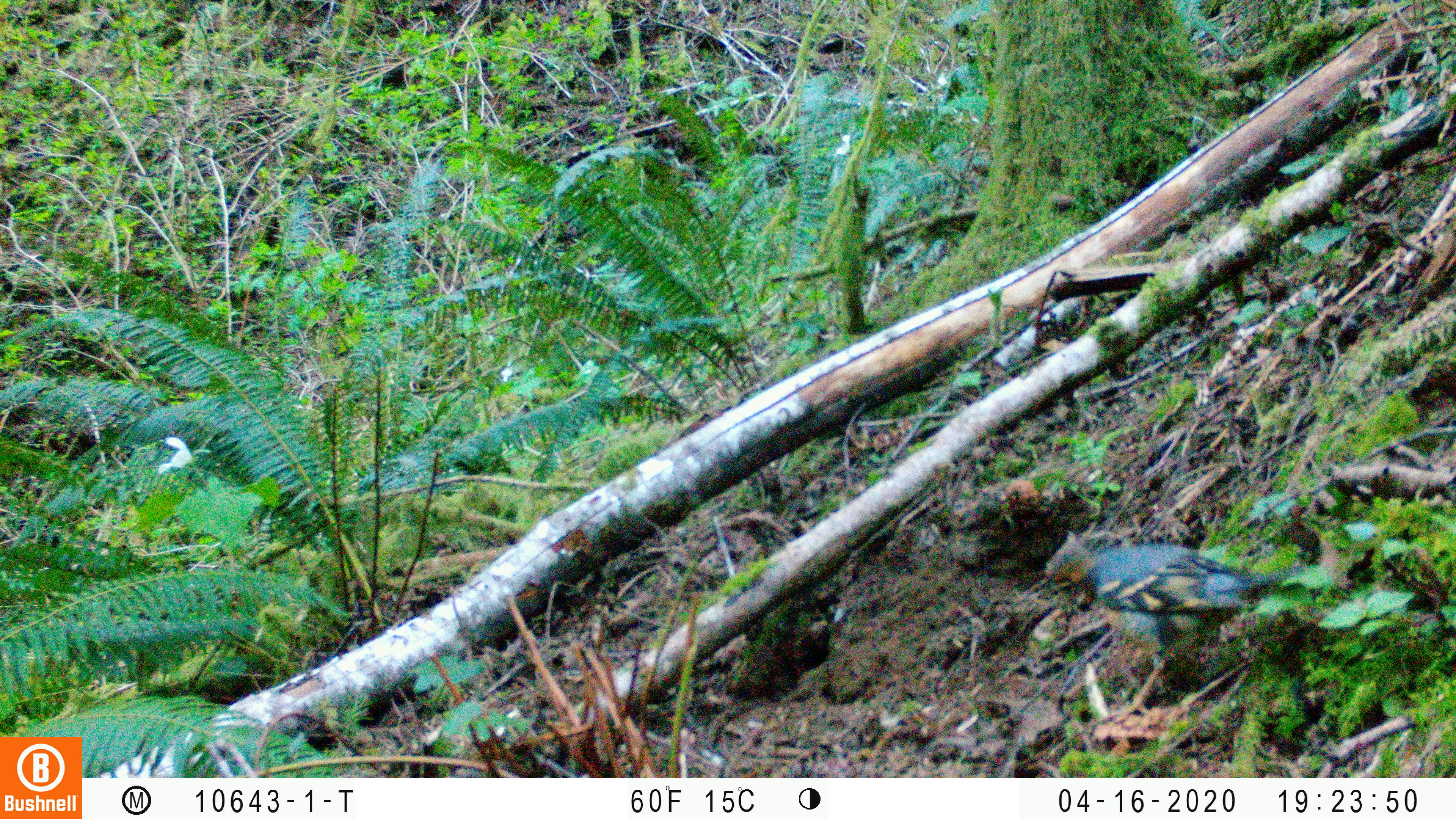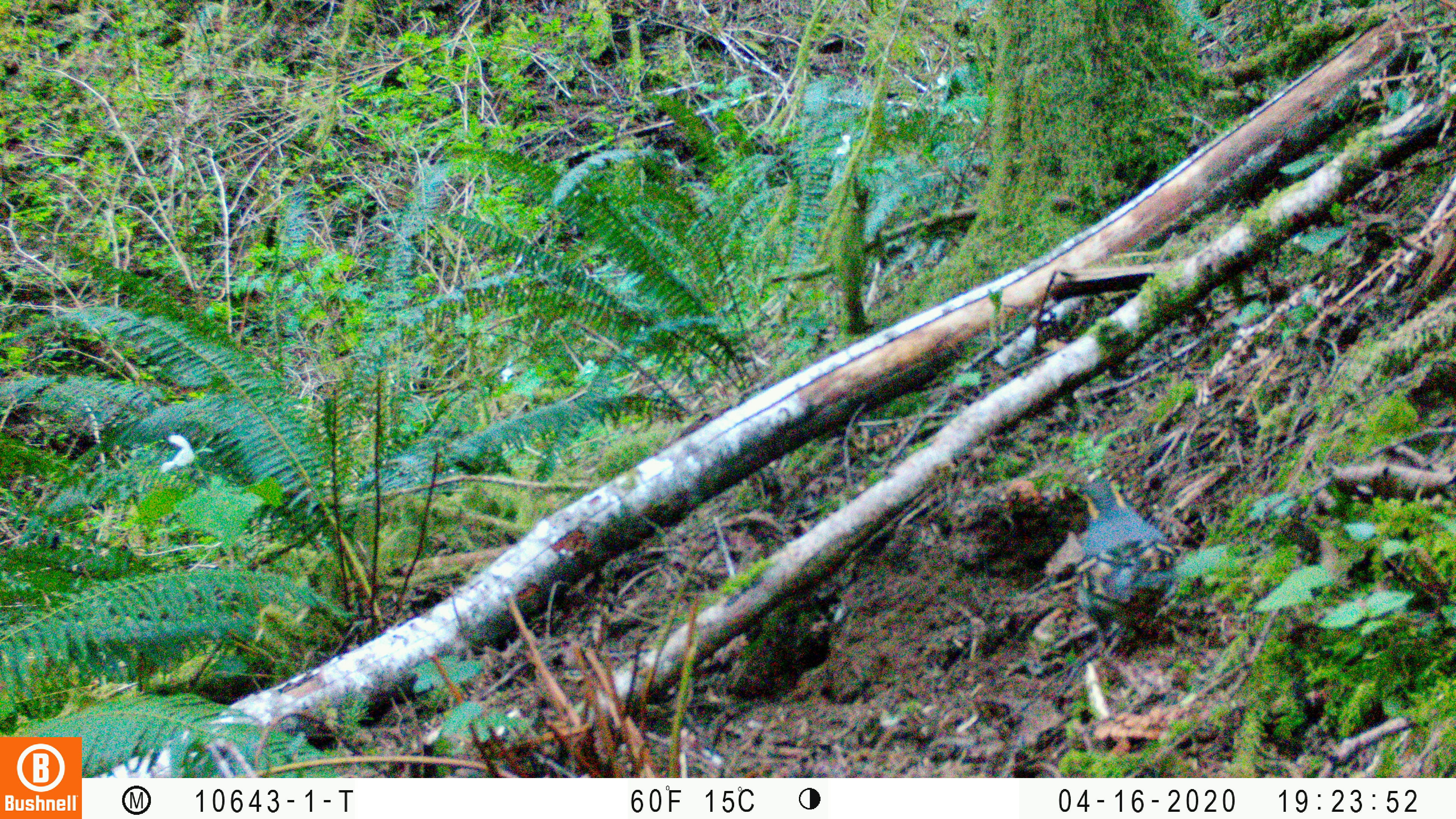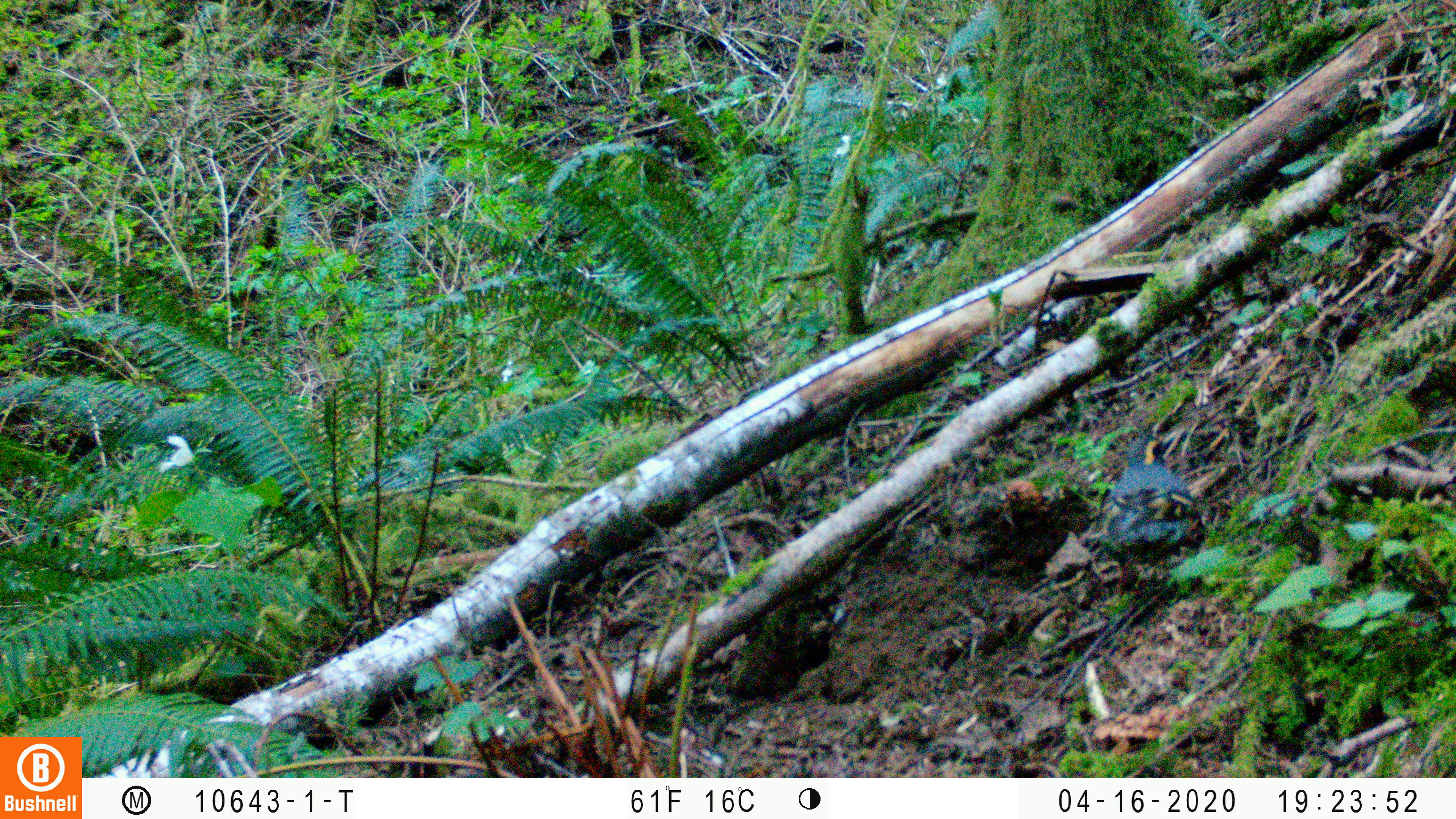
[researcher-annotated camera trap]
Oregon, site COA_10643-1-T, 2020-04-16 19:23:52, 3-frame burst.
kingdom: Animalia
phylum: Chordata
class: Aves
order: Passeriformes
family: Turdidae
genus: Ixoreus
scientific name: Ixoreus naevius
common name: varied thrush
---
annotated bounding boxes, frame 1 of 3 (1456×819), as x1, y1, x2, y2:
varied thrush: 1043, 541, 1289, 712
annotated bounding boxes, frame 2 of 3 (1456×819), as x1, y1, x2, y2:
varied thrush: 1067, 470, 1187, 660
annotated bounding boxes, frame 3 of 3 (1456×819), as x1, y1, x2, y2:
varied thrush: 1100, 428, 1207, 608